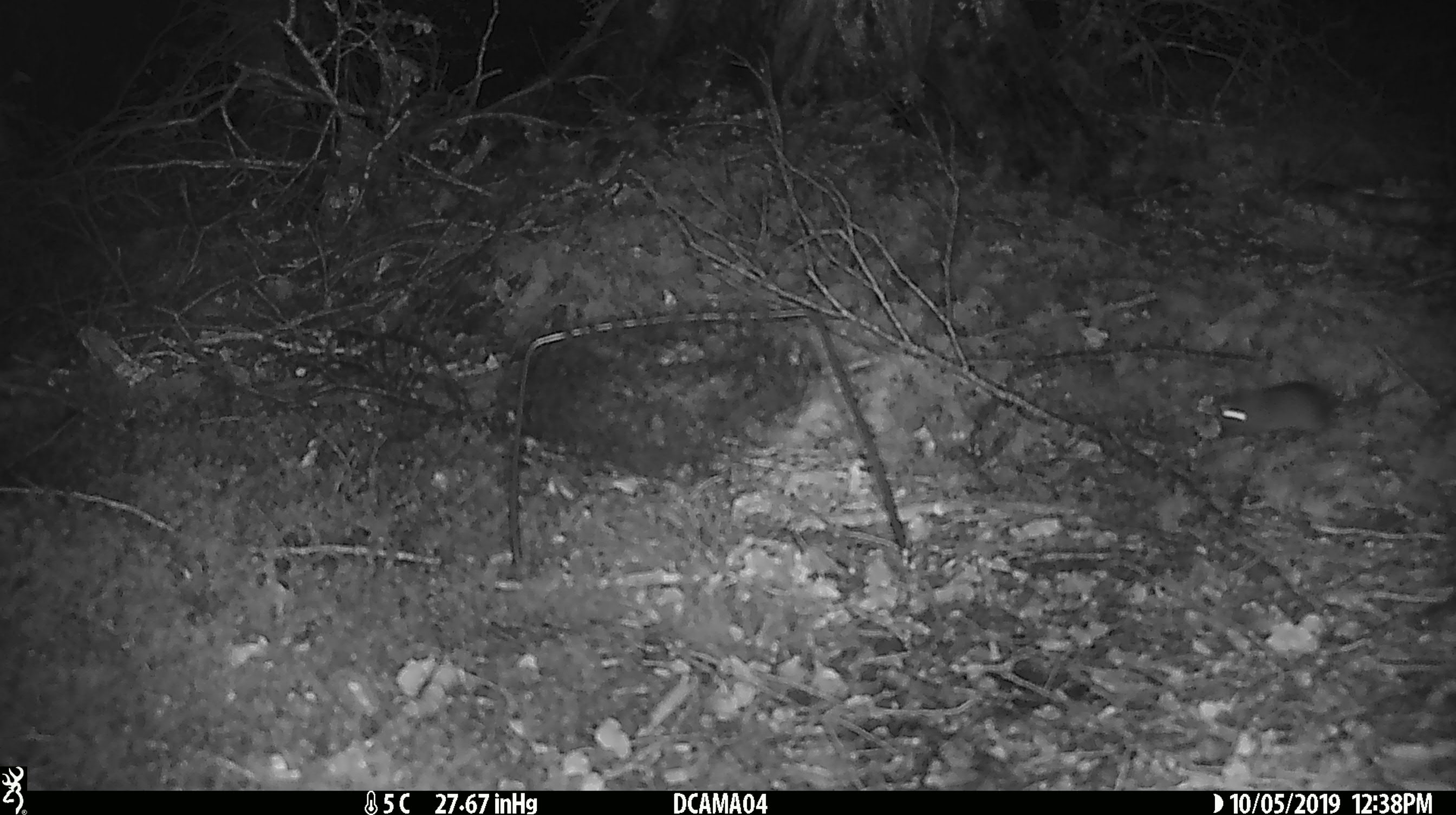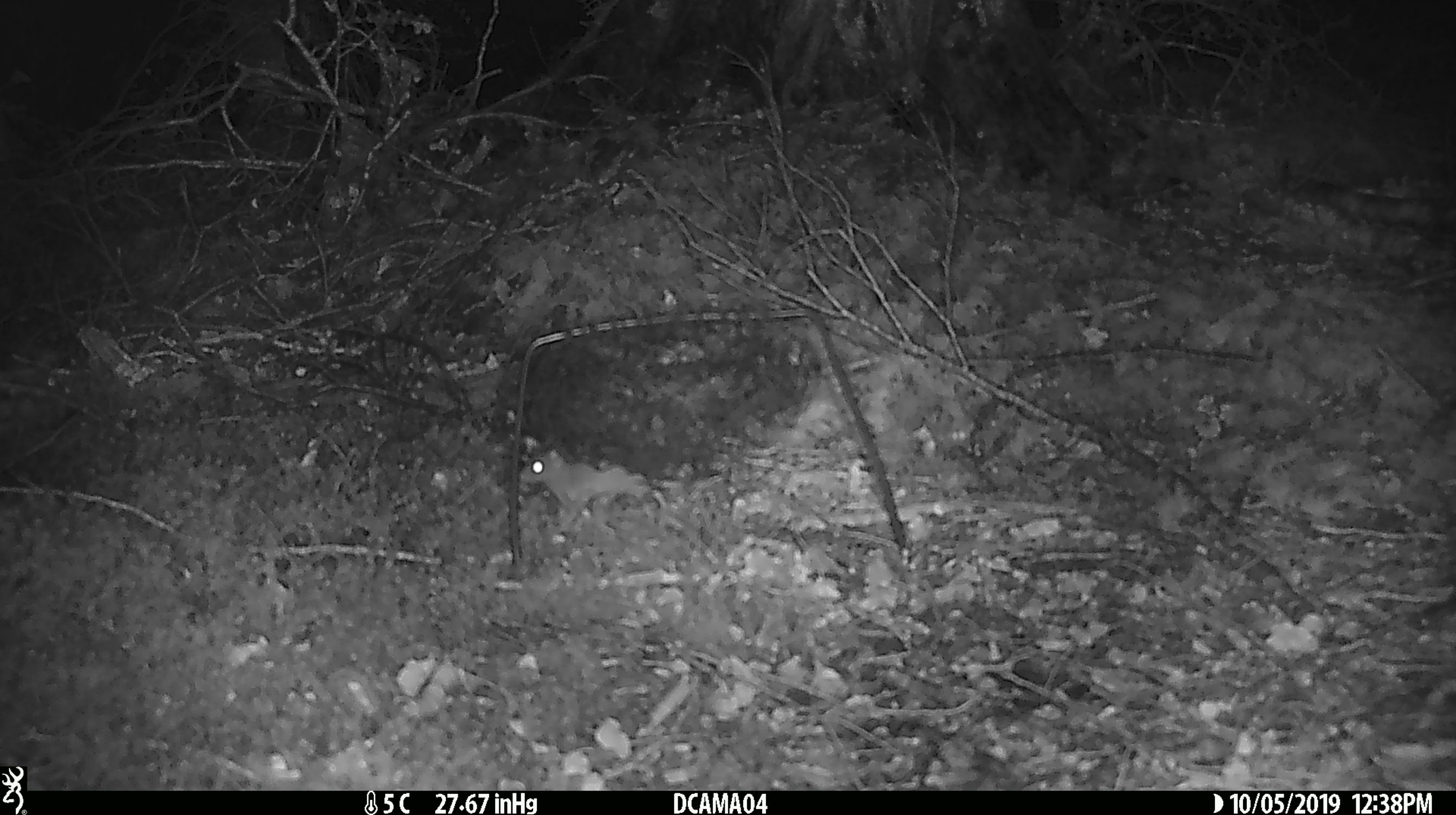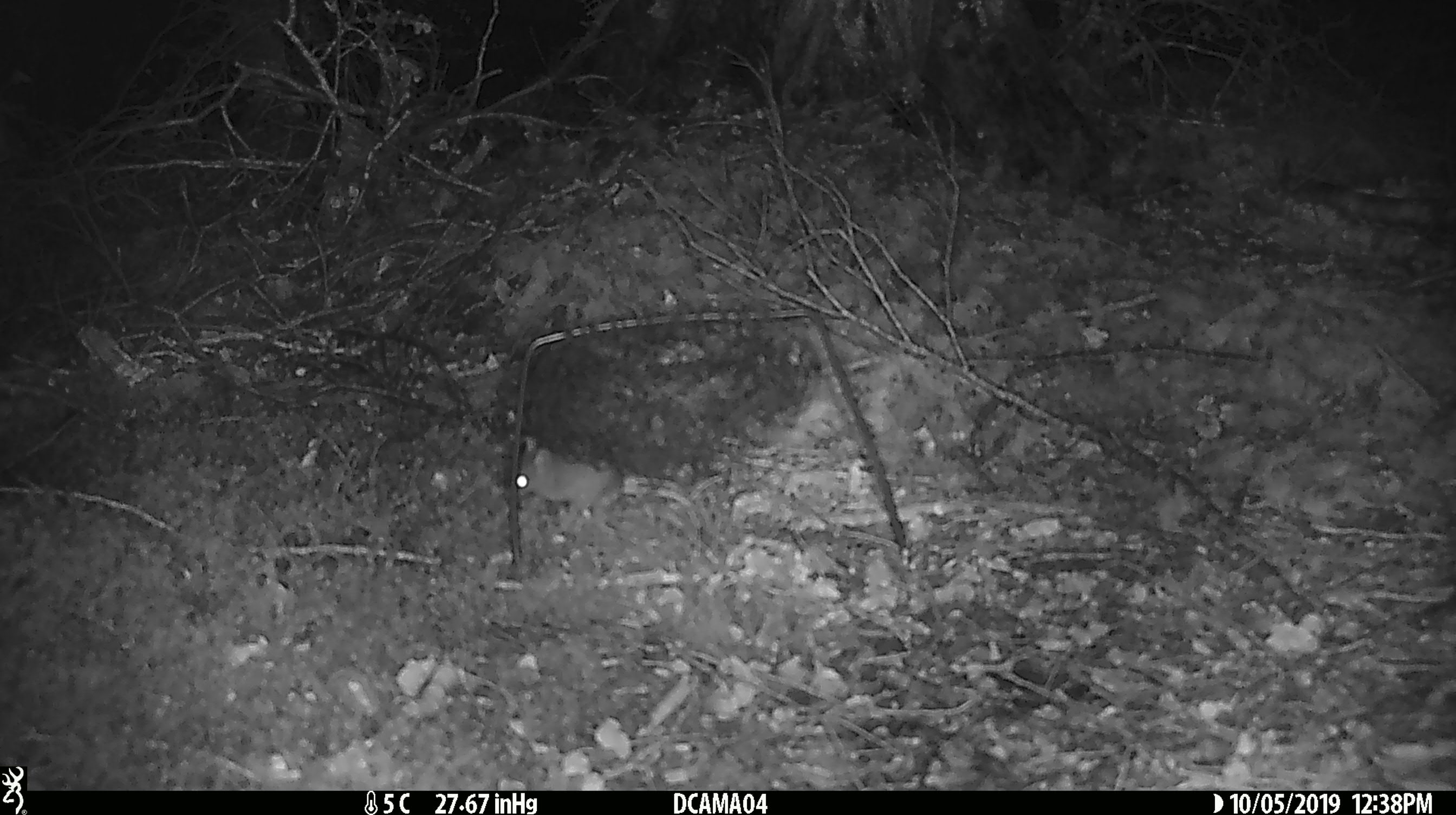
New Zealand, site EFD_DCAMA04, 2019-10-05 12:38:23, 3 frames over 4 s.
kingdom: Animalia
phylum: Chordata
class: Mammalia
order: Rodentia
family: Muridae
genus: Mus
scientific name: Mus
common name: mouse